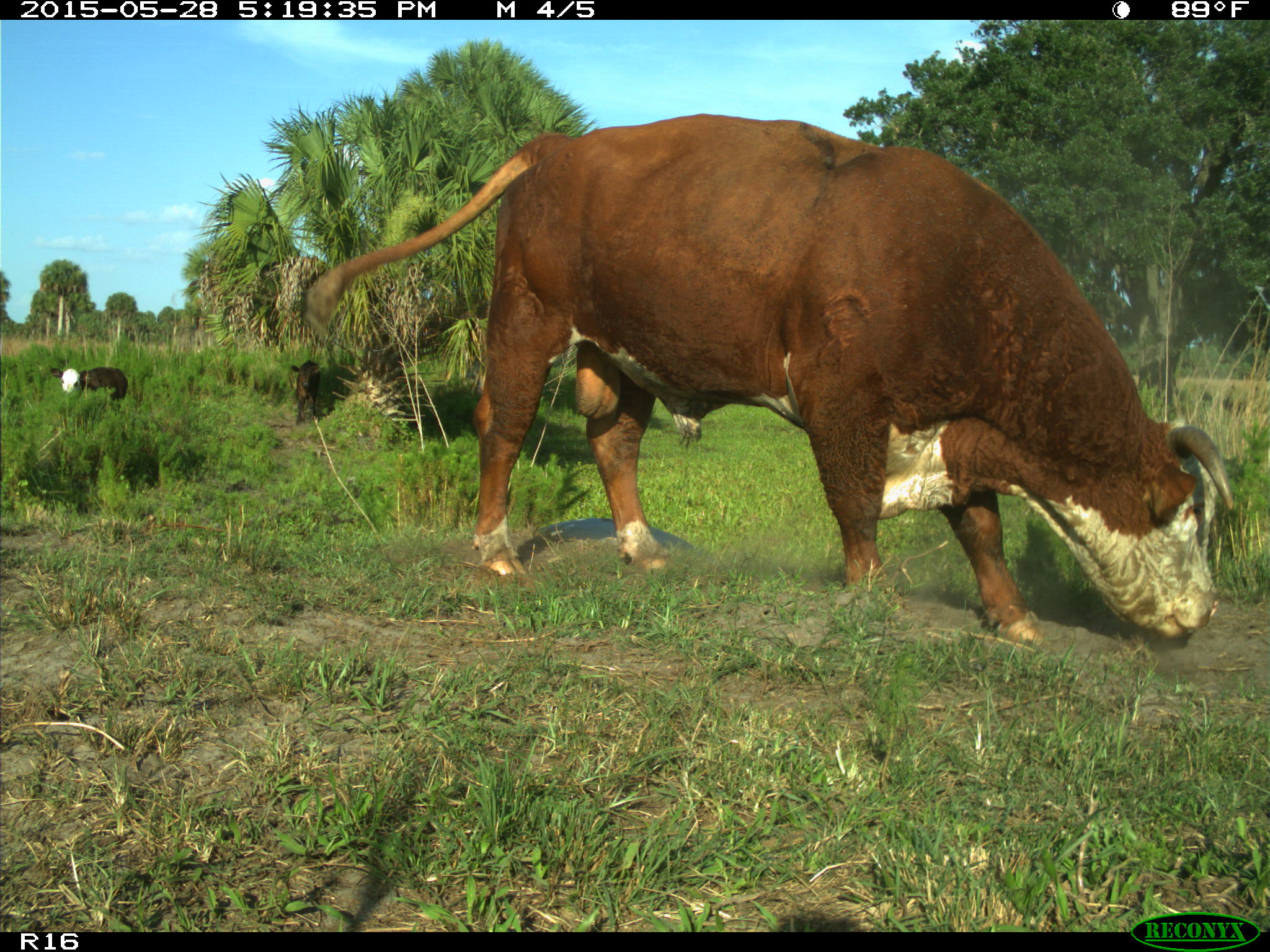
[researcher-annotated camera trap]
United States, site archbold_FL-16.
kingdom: Animalia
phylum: Chordata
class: Mammalia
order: Artiodactyla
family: Bovidae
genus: Bos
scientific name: Bos taurus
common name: domestic cow